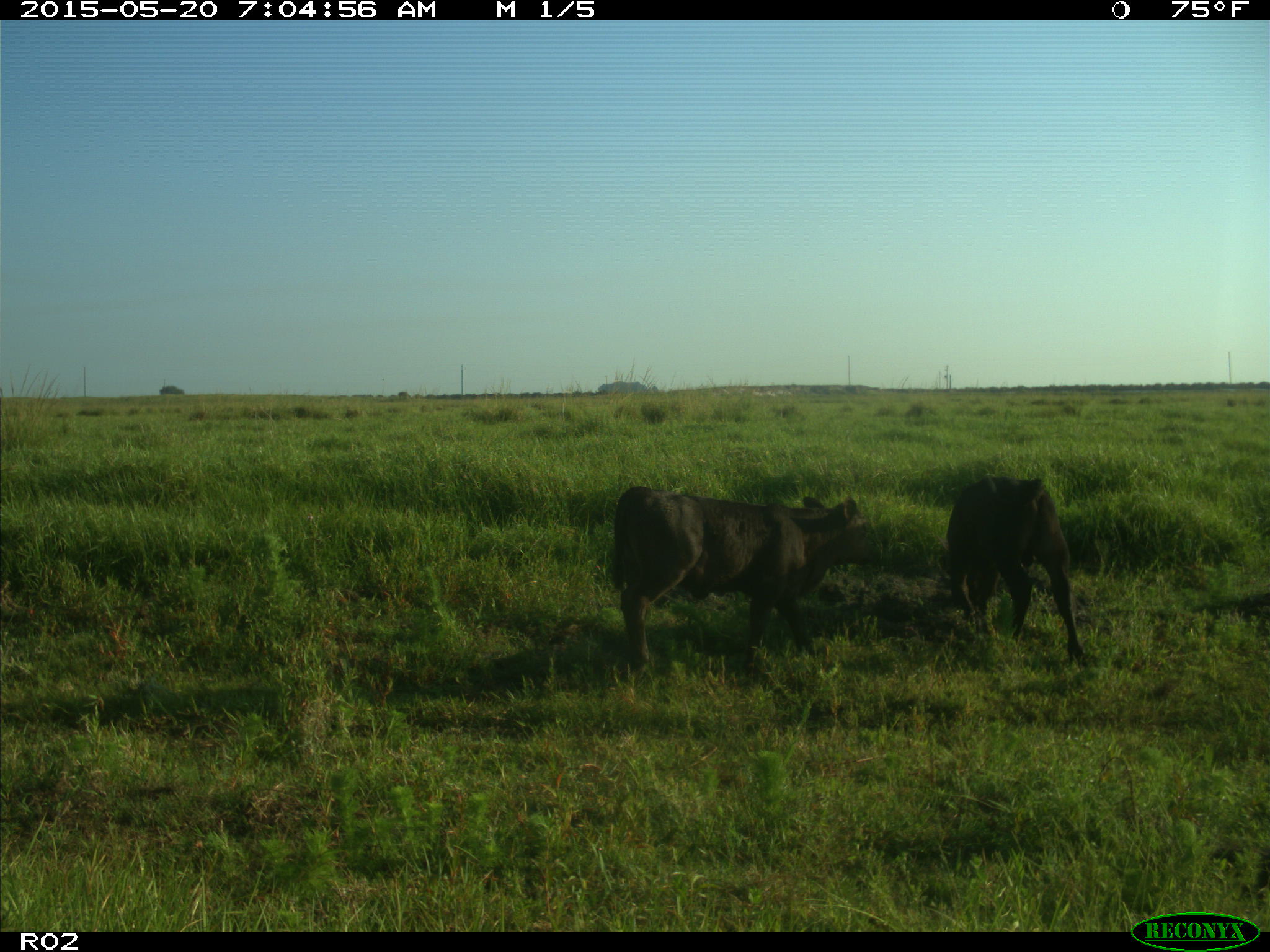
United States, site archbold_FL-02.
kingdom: Animalia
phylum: Chordata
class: Mammalia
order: Artiodactyla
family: Bovidae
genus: Bos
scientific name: Bos taurus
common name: domestic cow